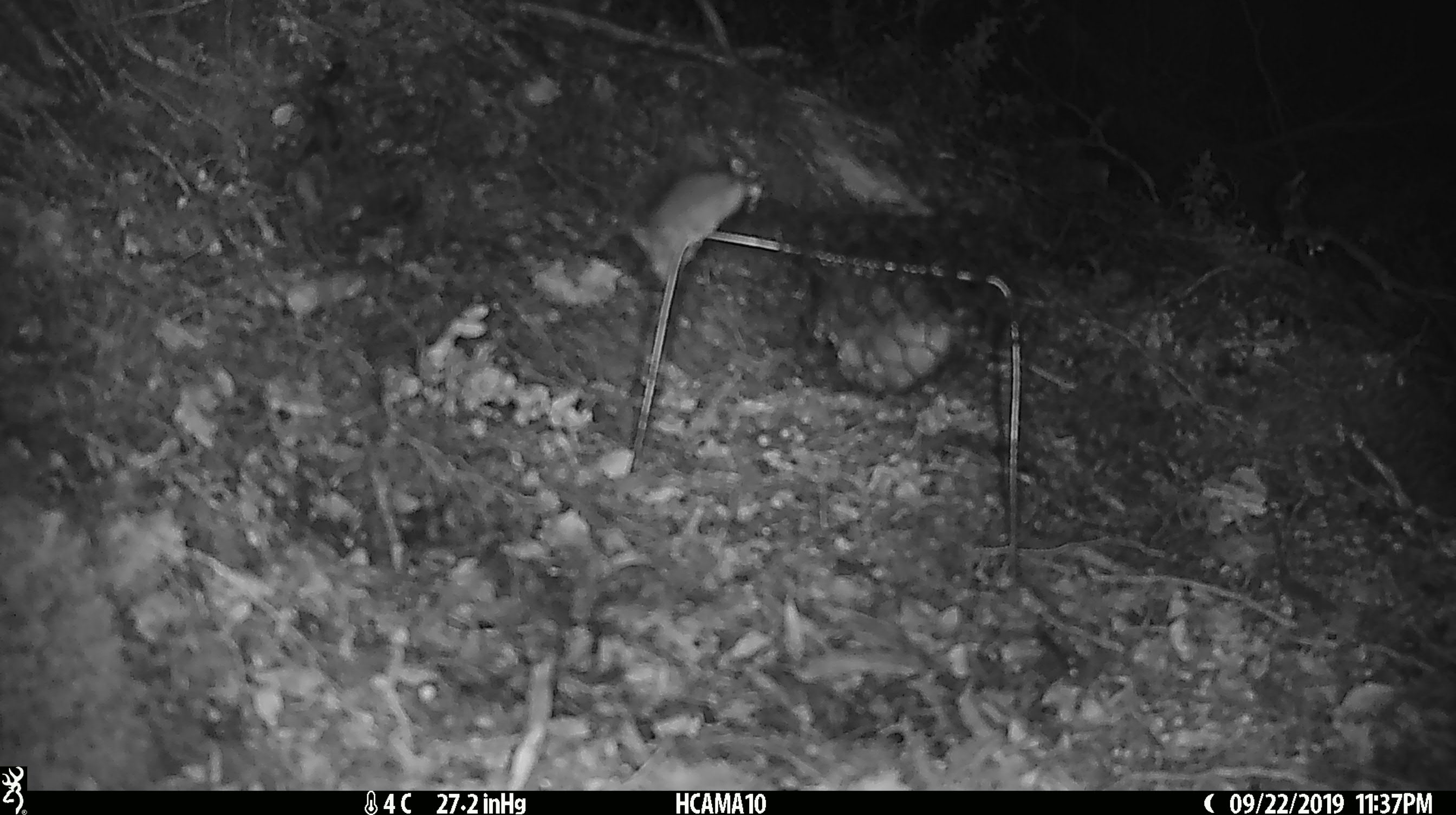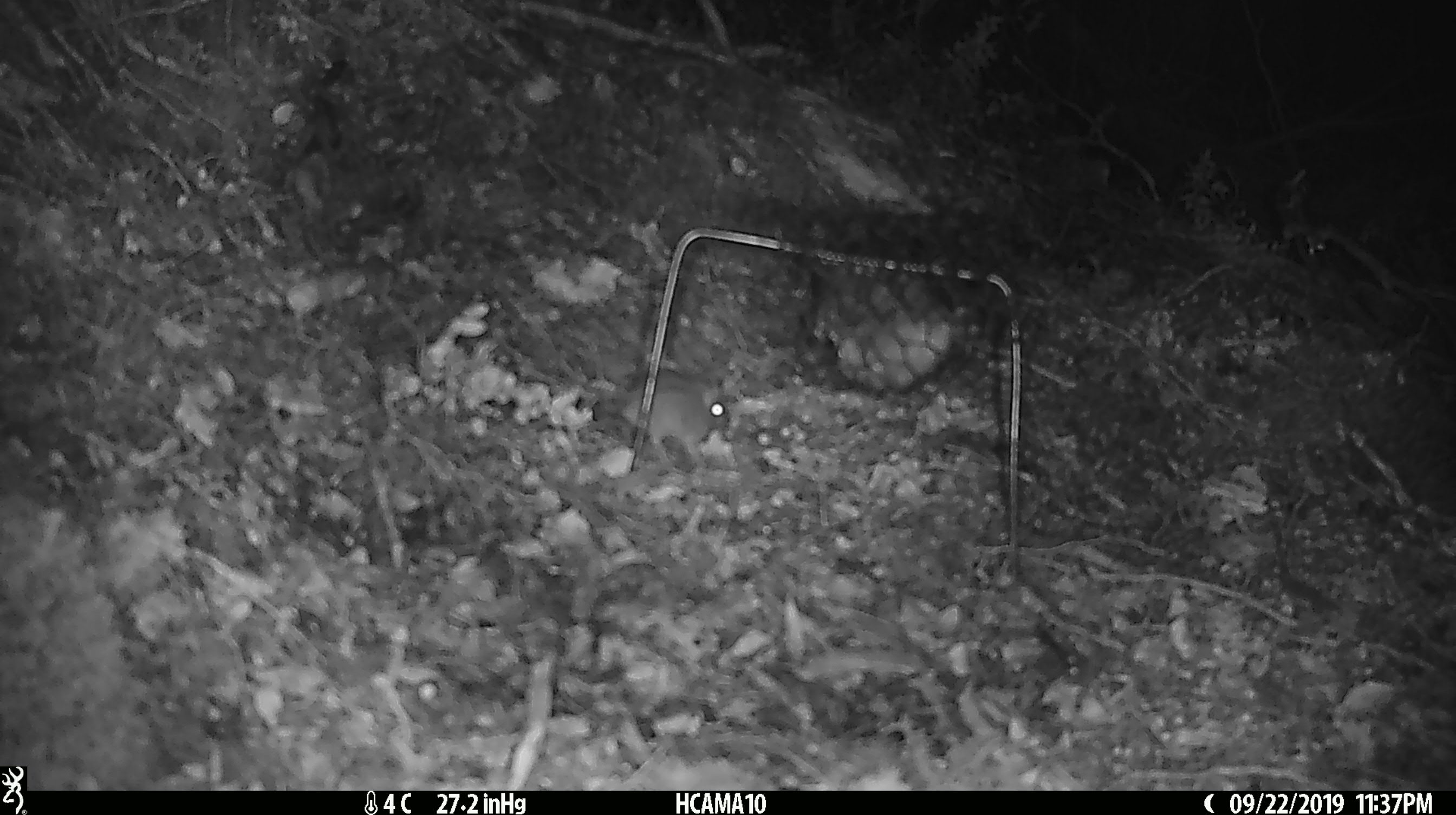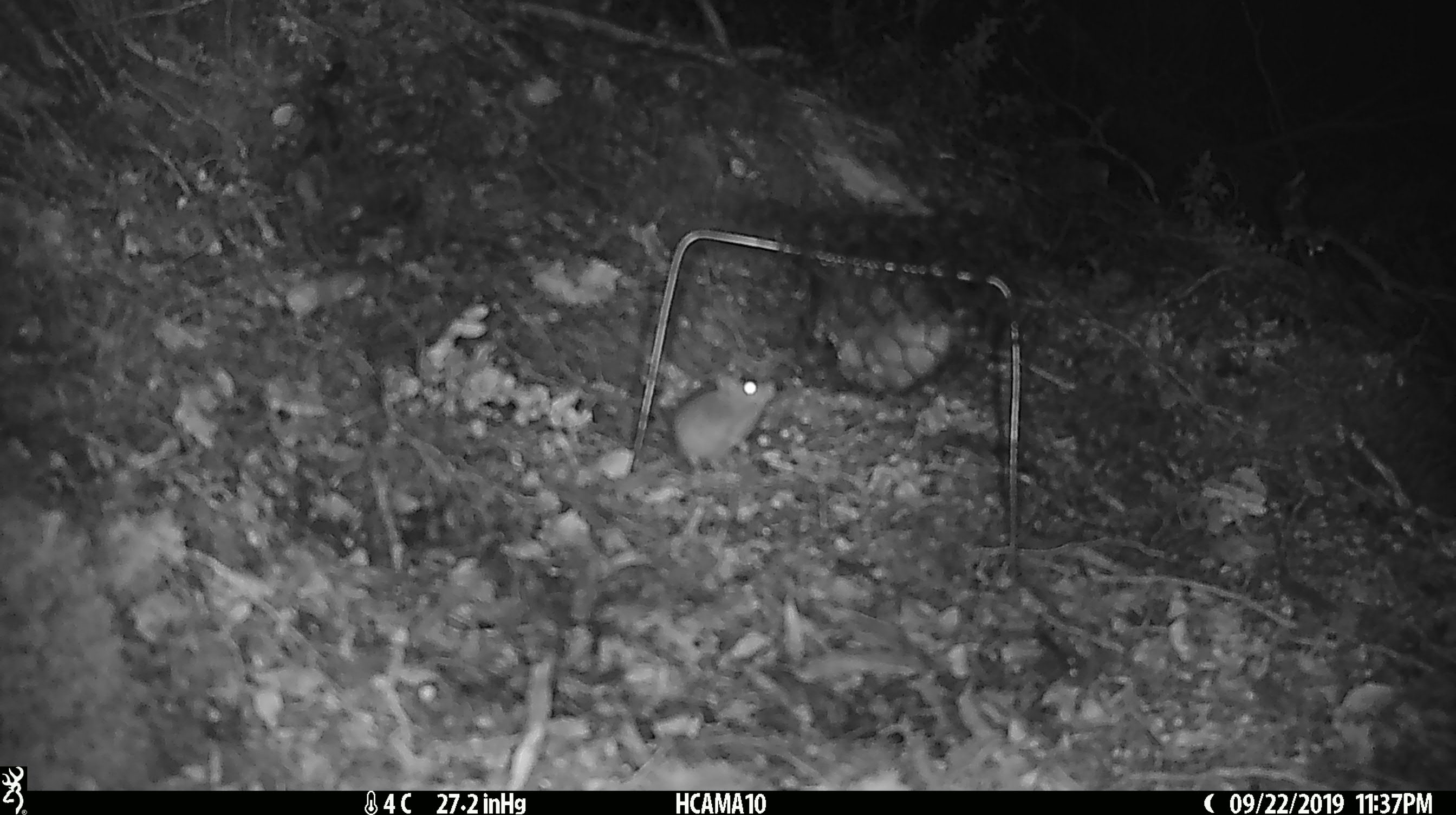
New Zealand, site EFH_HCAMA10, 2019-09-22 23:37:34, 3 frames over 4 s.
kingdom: Animalia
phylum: Chordata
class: Mammalia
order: Rodentia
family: Muridae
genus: Mus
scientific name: Mus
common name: mouse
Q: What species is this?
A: Mouse (Mus).